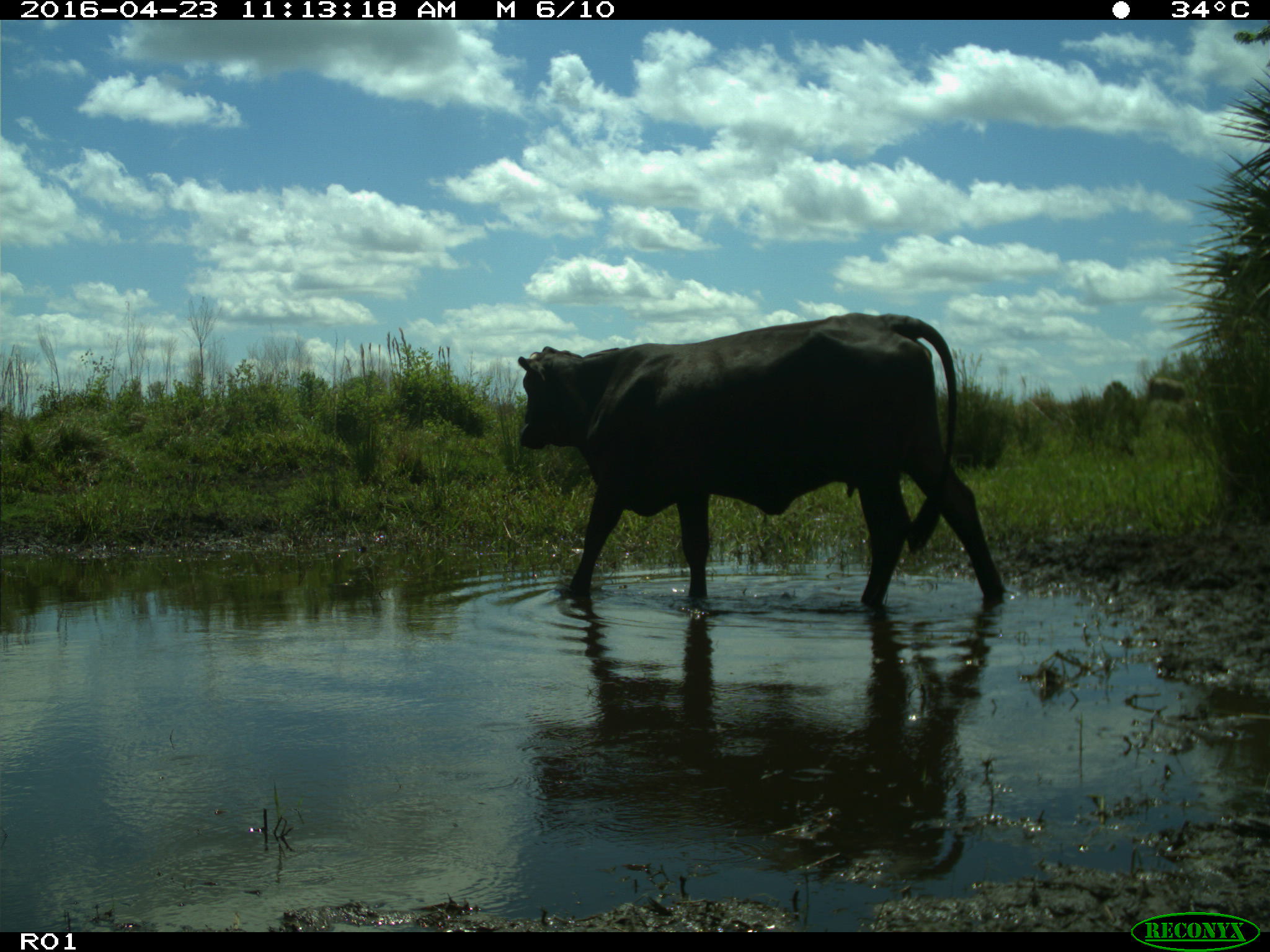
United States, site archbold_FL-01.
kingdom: Animalia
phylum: Chordata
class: Mammalia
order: Artiodactyla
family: Bovidae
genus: Bos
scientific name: Bos taurus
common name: domestic cow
Bos taurus (domestic cow).